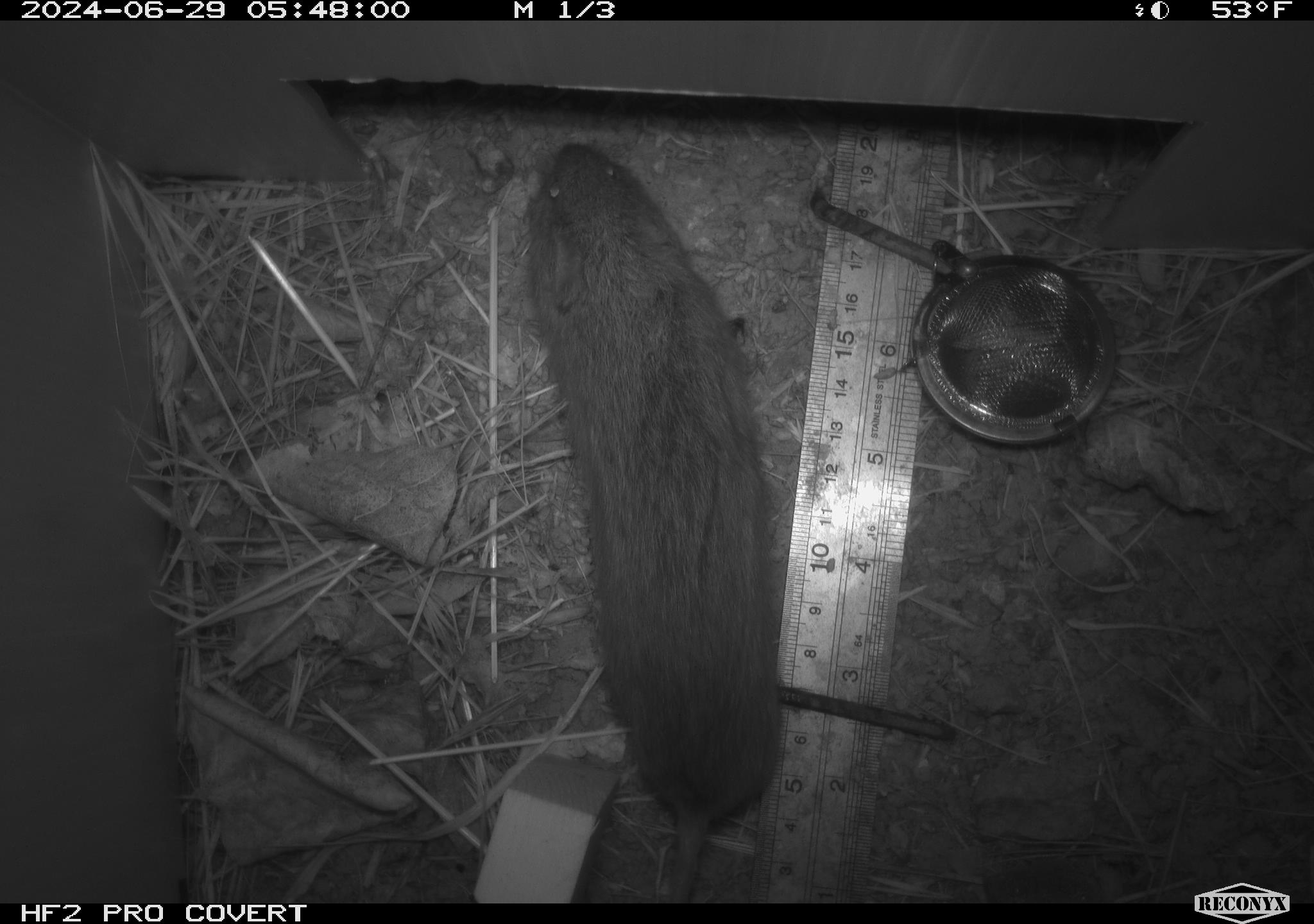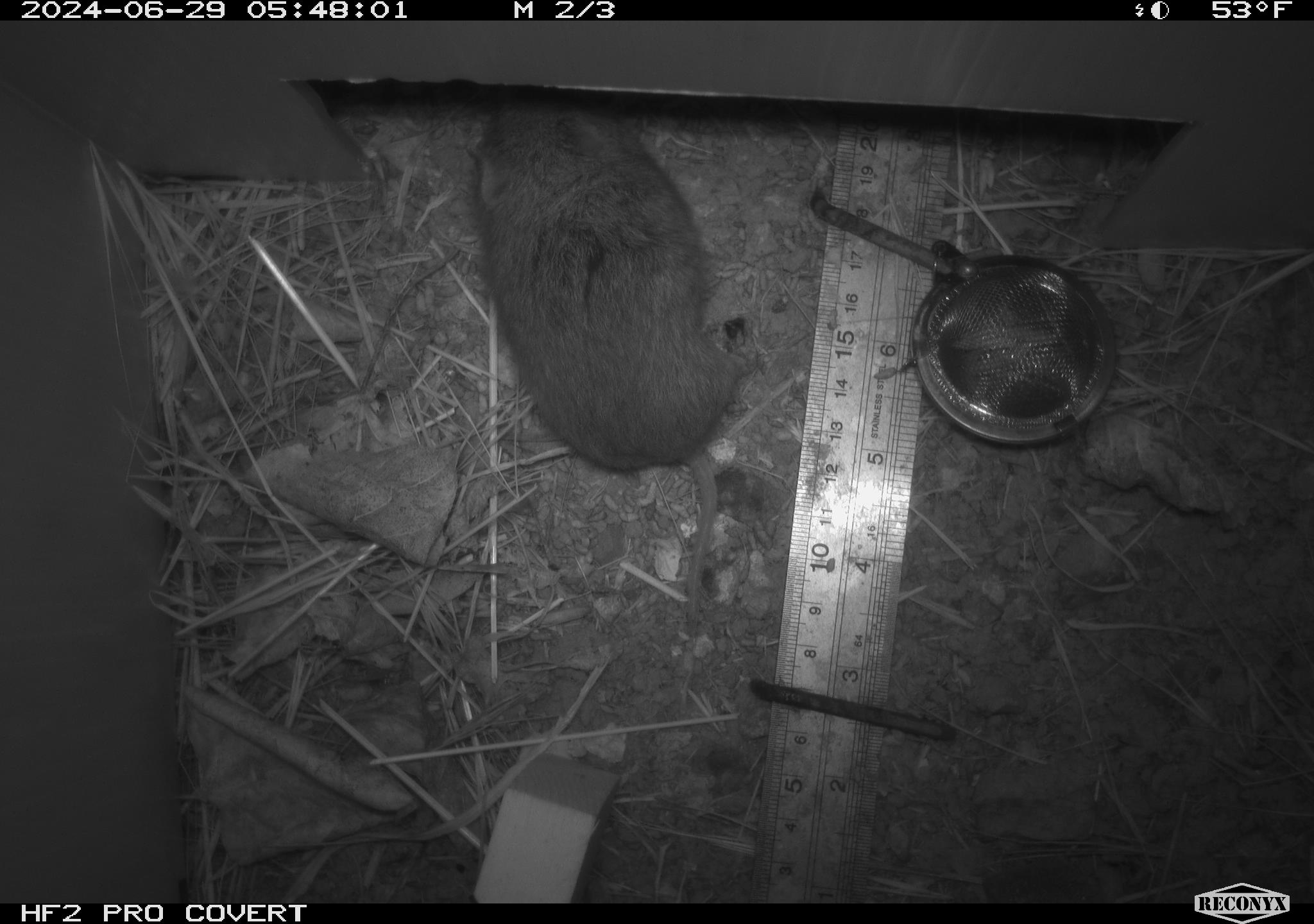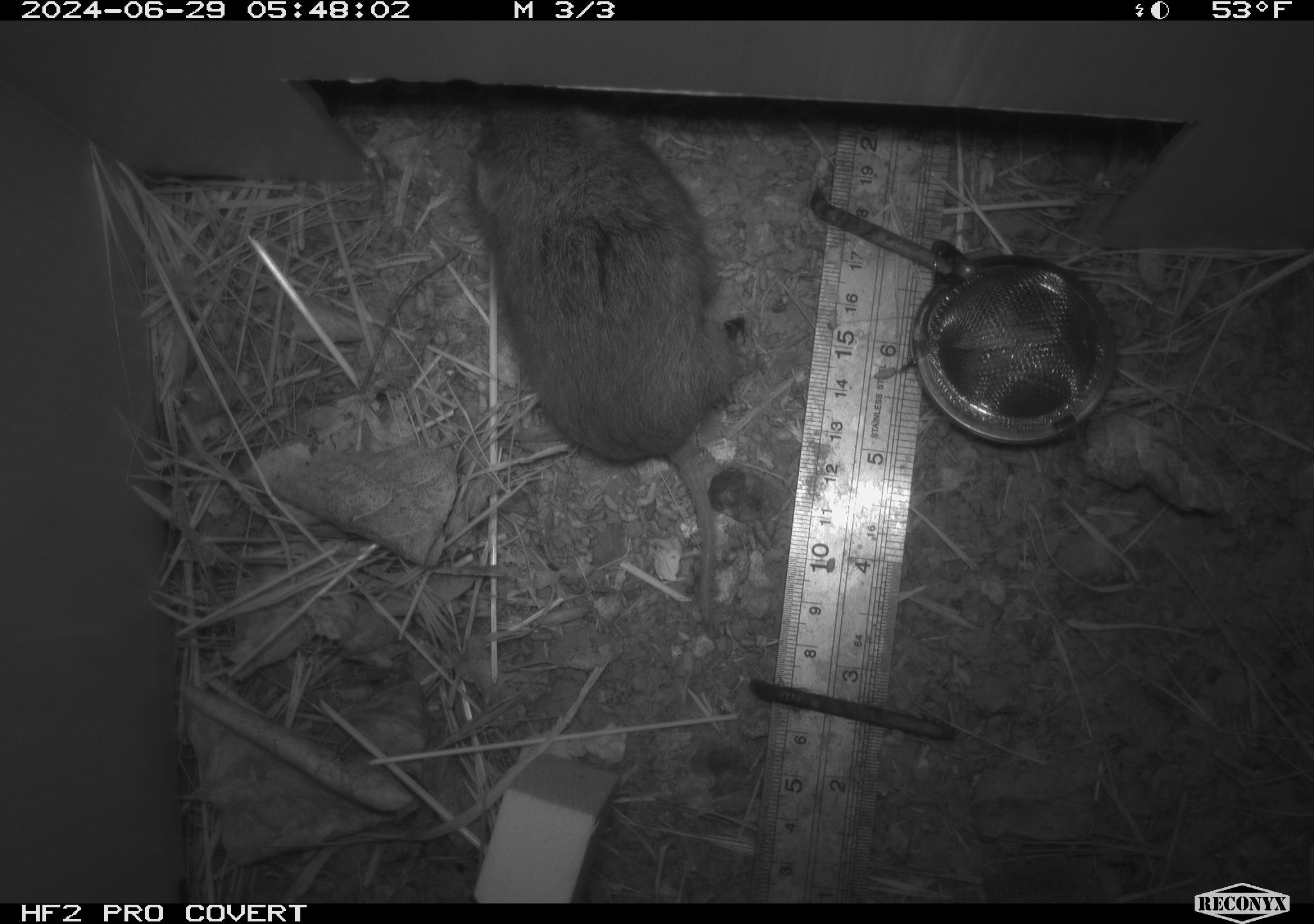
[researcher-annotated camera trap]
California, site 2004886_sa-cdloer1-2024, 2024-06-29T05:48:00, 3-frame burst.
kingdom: Animalia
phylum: Chordata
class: Mammalia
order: Rodentia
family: Cricetidae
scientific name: Arvicolinae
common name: voles, lemmings, and muskrats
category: arvicolinae subfamily